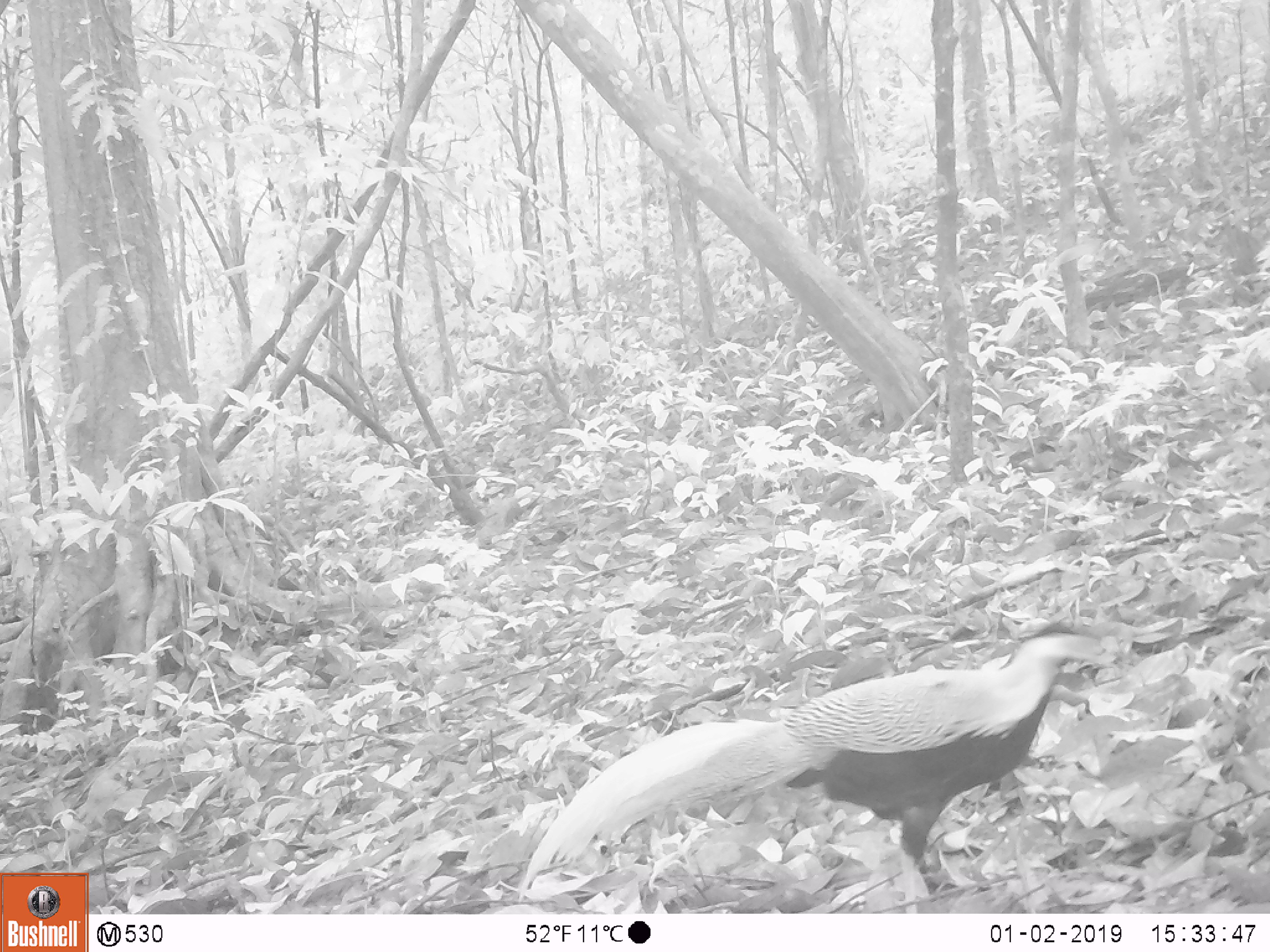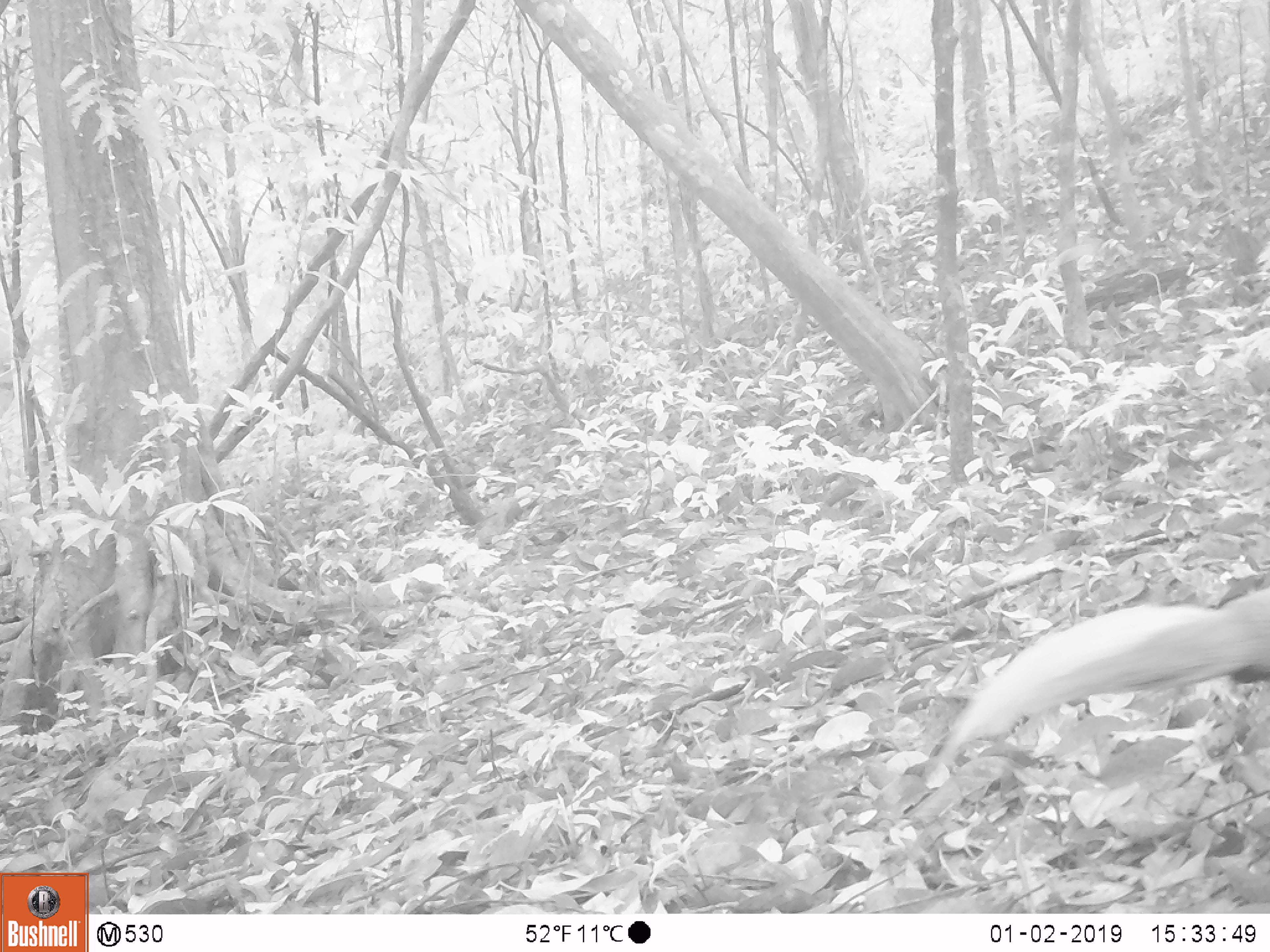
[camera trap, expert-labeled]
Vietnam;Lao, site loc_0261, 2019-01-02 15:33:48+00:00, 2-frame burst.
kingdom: Animalia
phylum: Chordata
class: Aves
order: Galliformes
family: Phasianidae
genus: Lophura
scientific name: Lophura nycthemera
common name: silver pheasant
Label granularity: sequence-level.